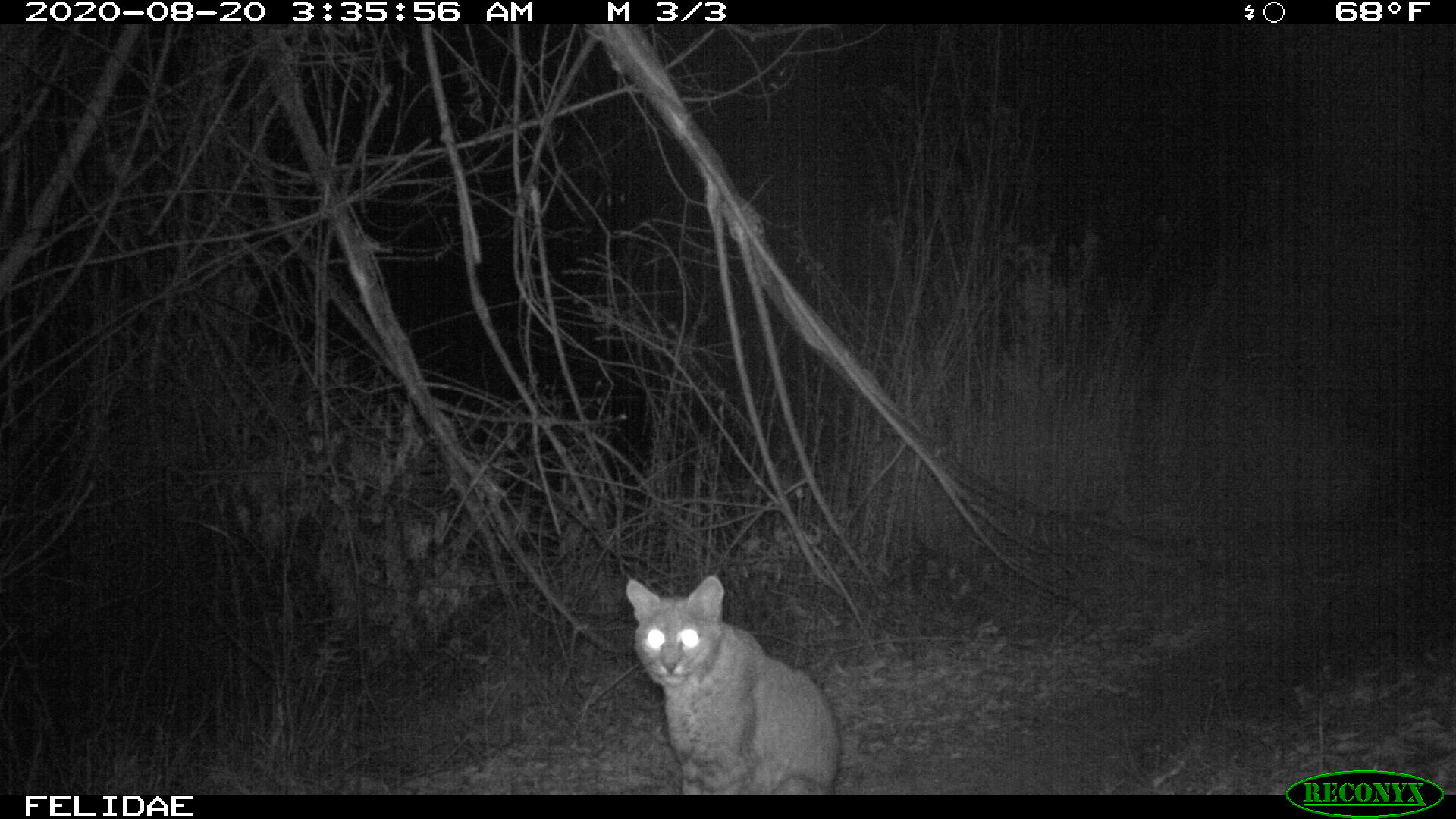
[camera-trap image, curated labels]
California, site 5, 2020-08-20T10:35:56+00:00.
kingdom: Animalia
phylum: Chordata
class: Mammalia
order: Carnivora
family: Felidae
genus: Lynx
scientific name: Lynx rufus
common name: bobcat